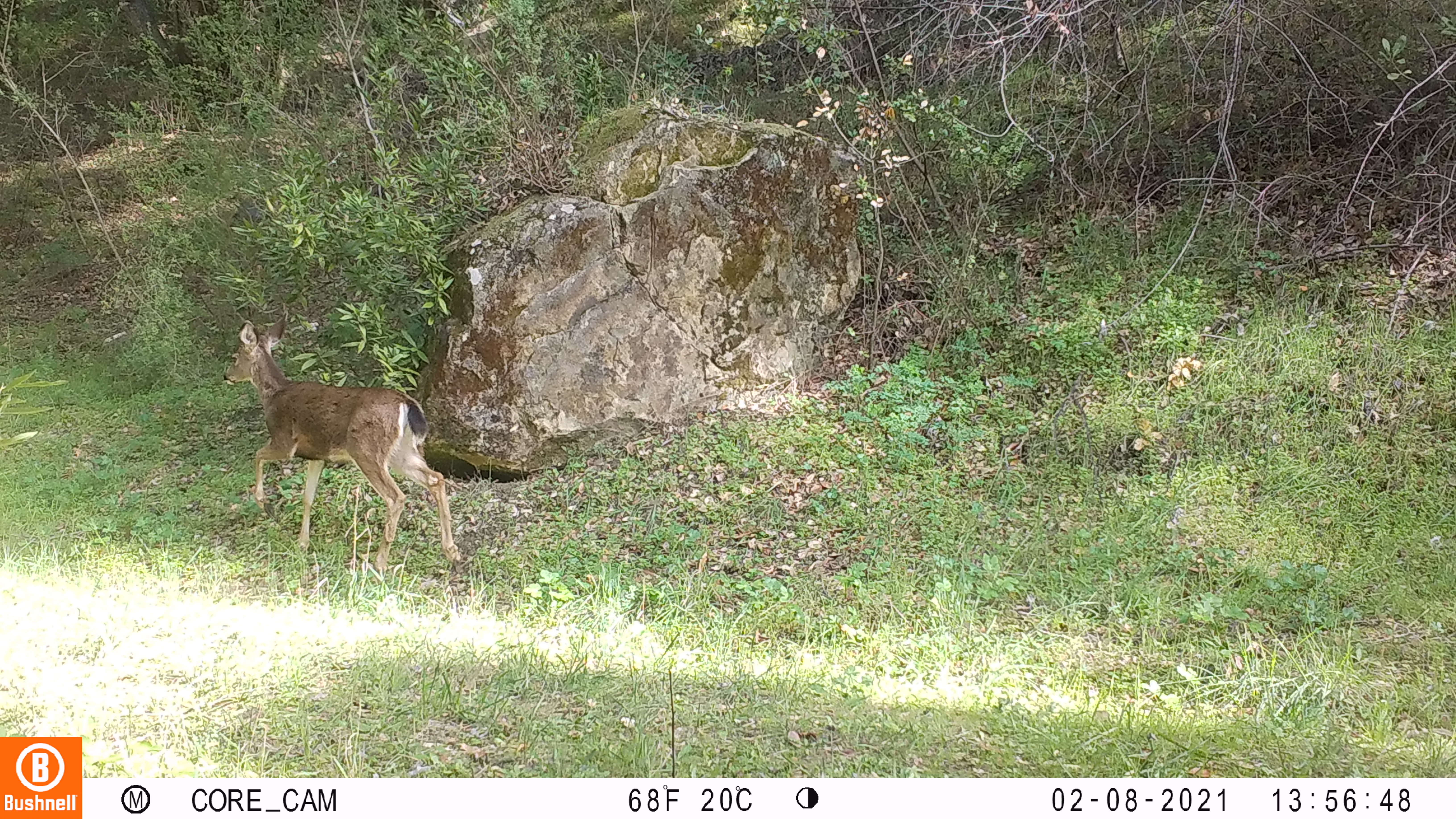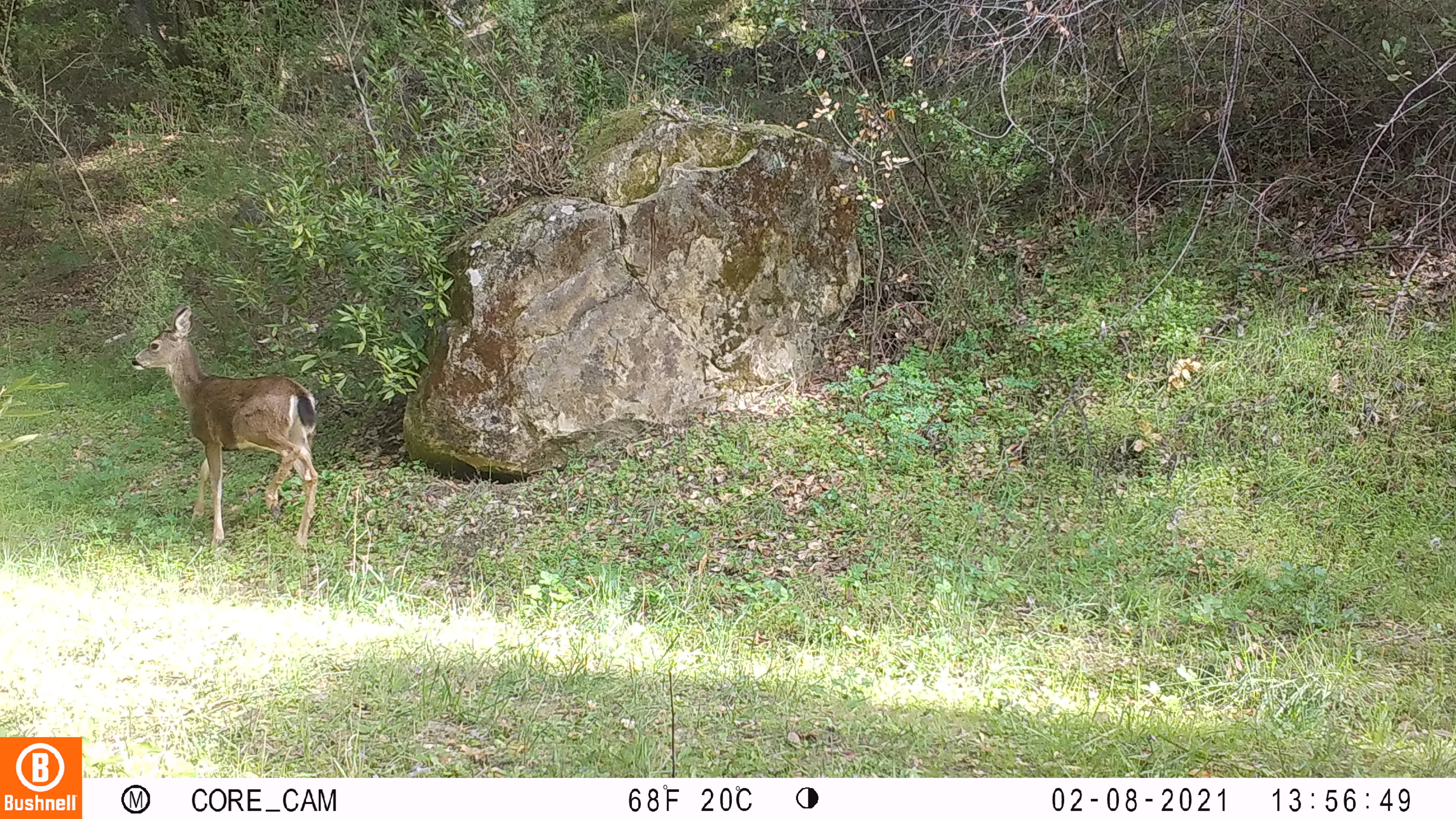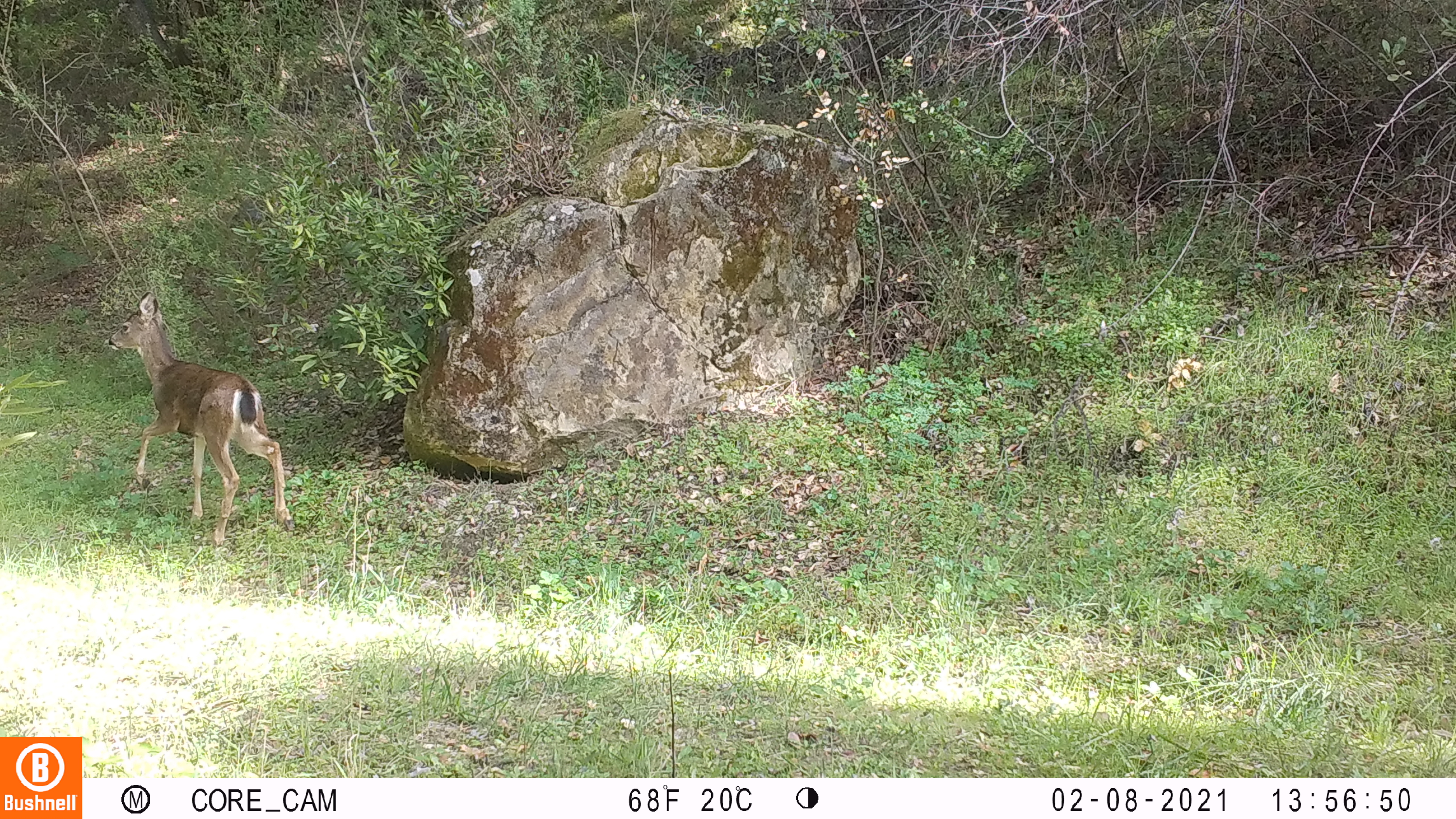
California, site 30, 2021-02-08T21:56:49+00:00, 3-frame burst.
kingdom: Animalia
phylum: Chordata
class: Mammalia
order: Artiodactyla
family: Cervidae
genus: Odocoileus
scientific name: Odocoileus hemionus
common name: mule deer